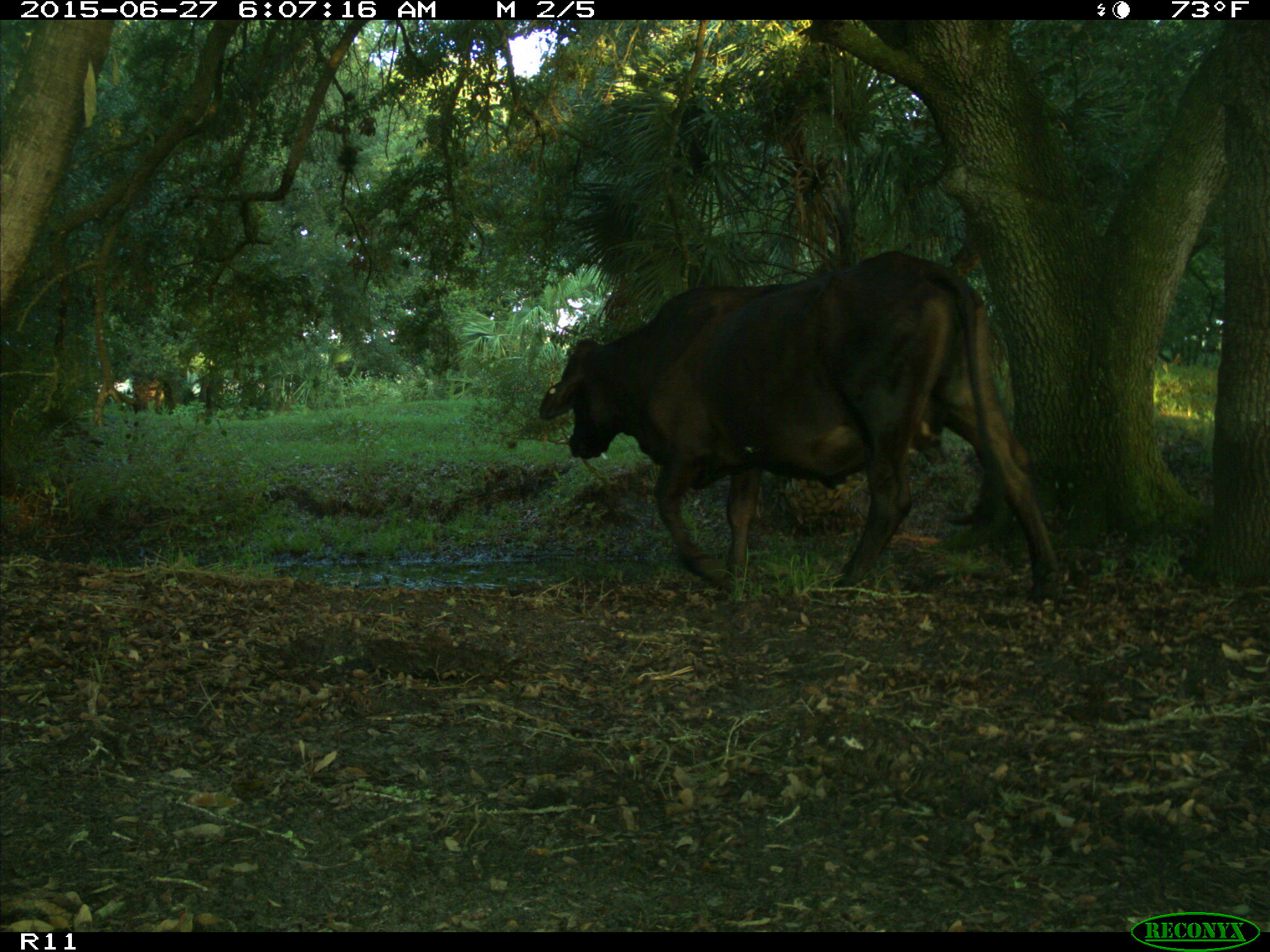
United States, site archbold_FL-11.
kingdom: Animalia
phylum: Chordata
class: Mammalia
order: Artiodactyla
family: Bovidae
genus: Bos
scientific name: Bos taurus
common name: domestic cow